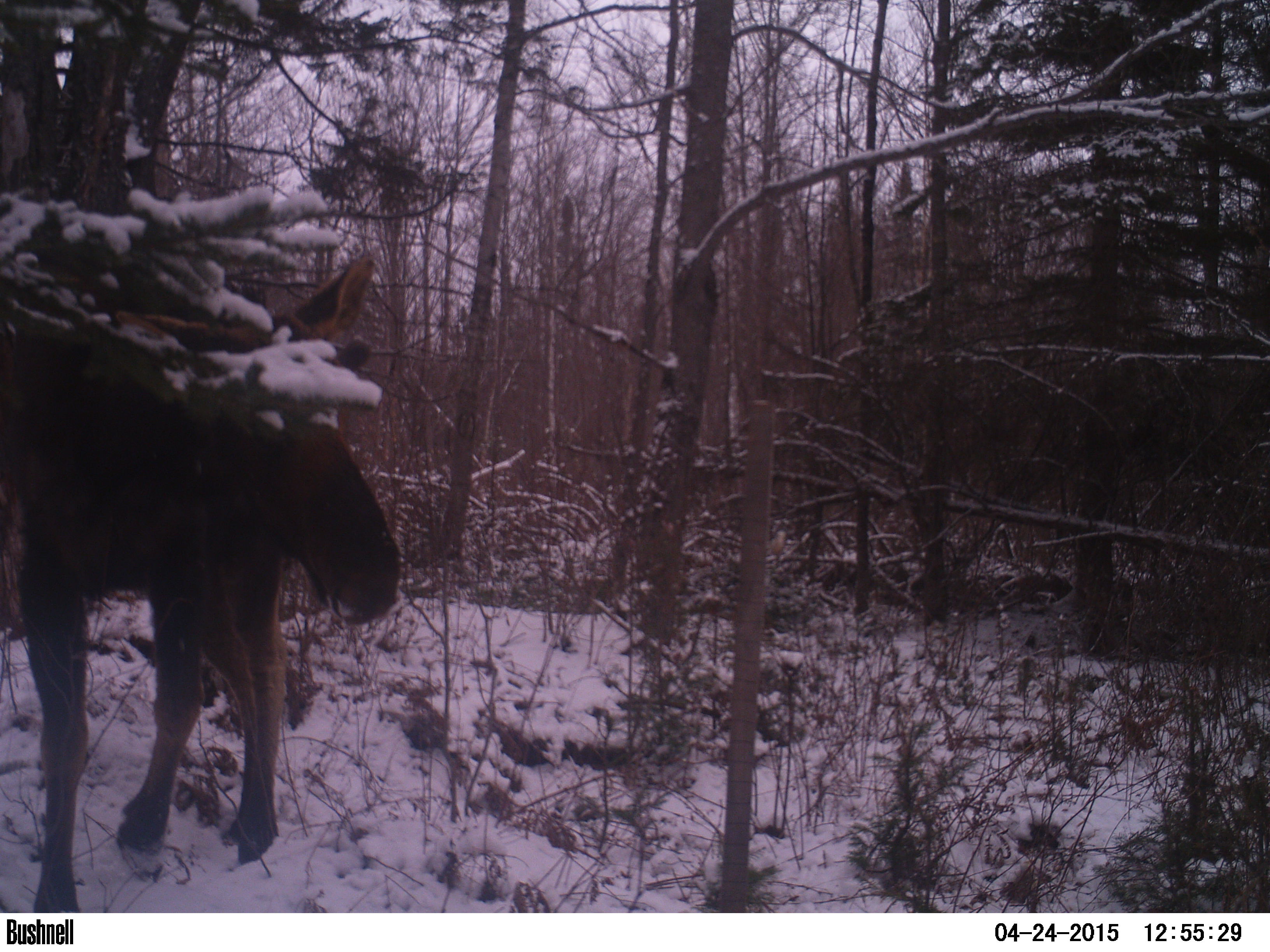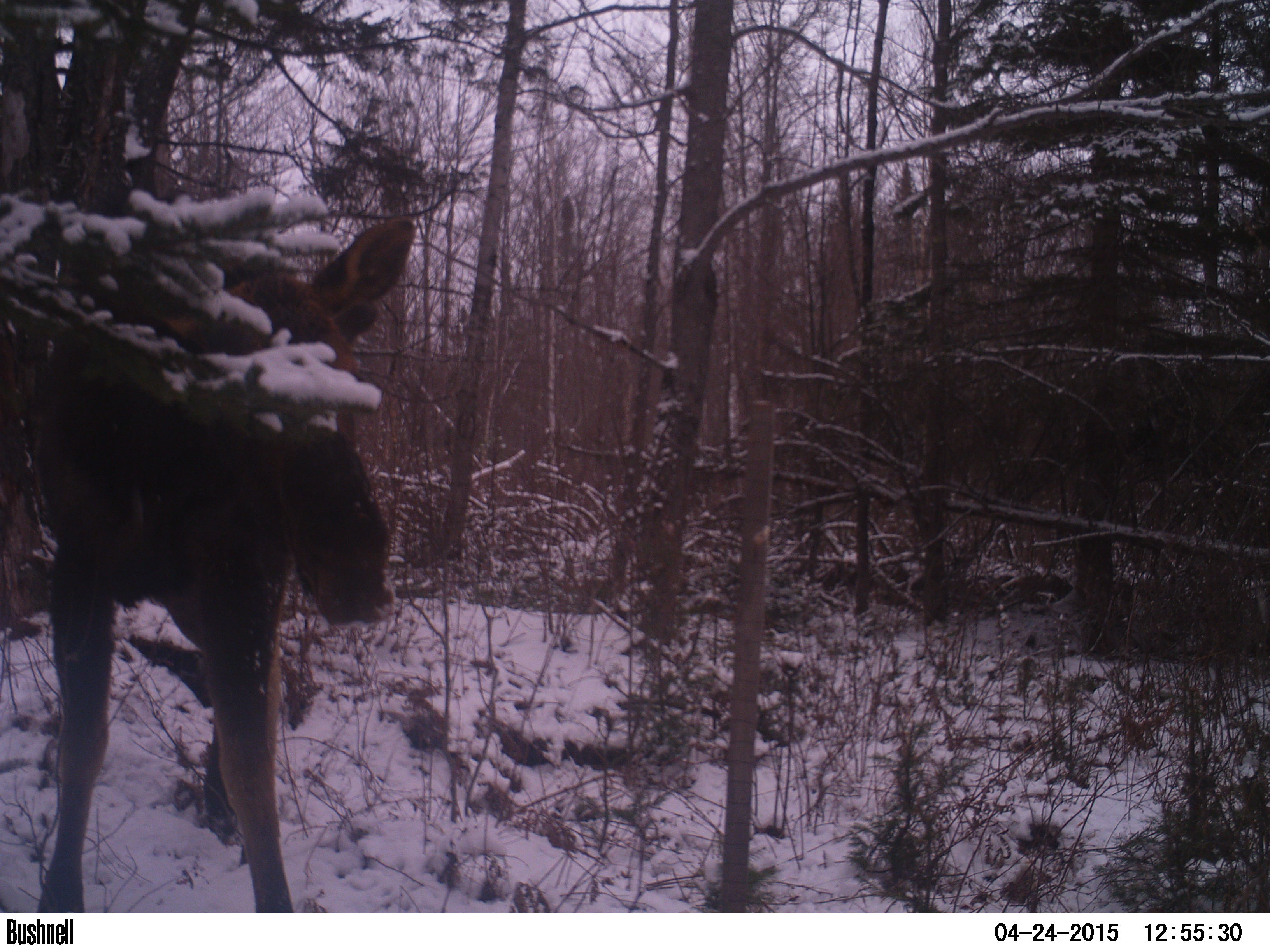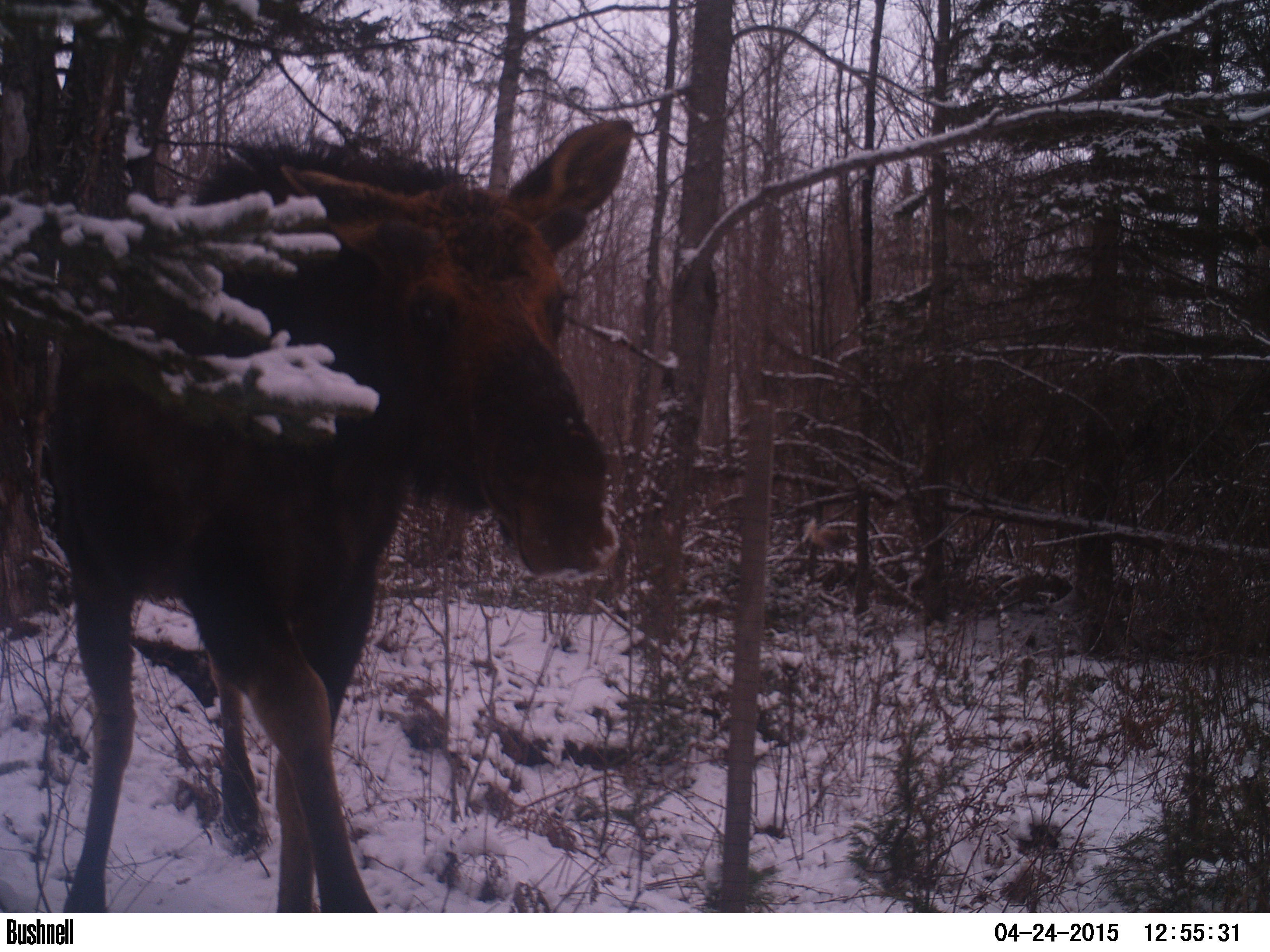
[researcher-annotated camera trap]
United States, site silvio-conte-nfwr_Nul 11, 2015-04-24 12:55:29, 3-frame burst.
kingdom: Animalia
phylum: Chordata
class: Mammalia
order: Artiodactyla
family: Cervidae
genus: Alces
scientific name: Alces alces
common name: moose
Moose (Alces alces).